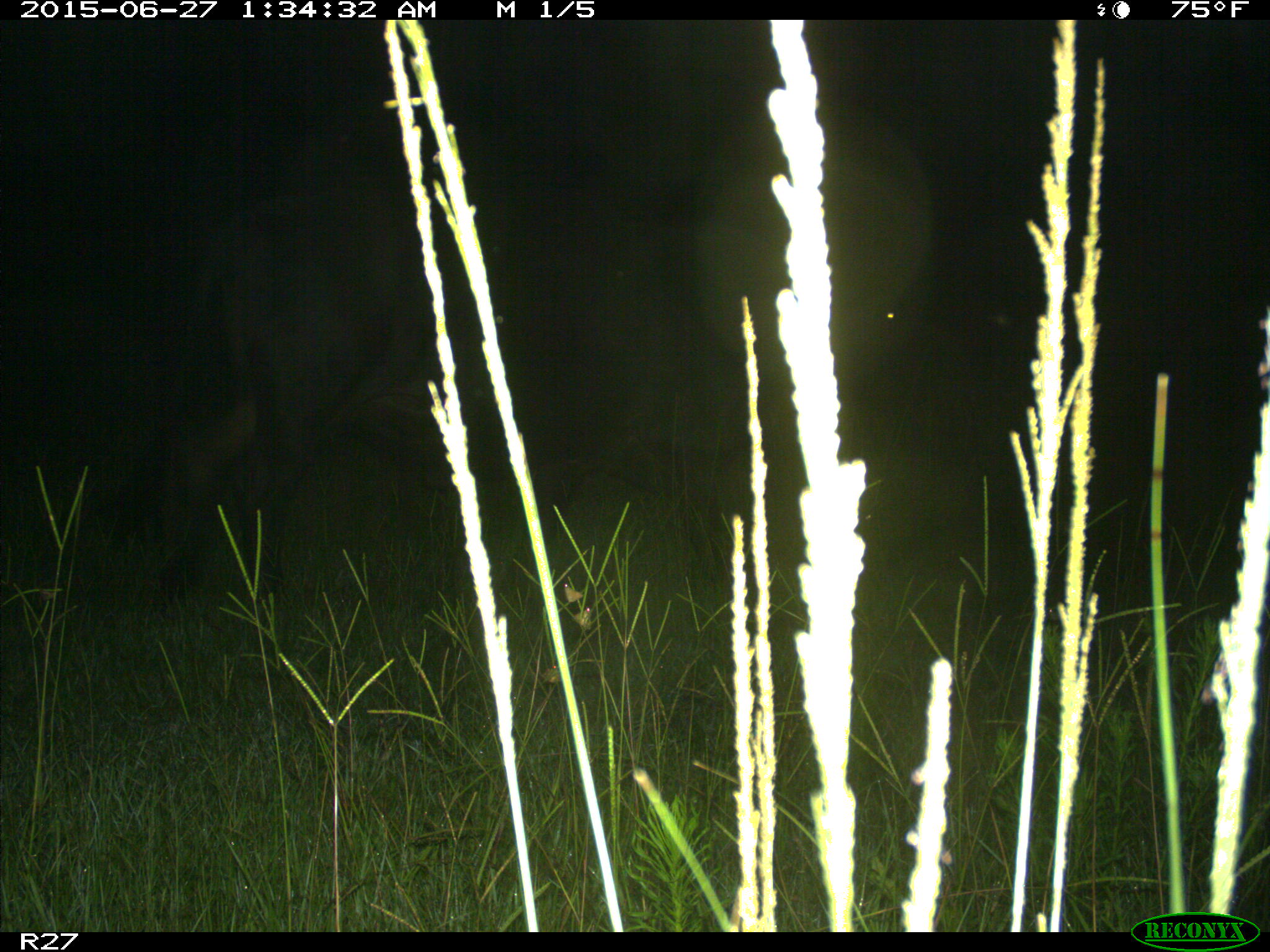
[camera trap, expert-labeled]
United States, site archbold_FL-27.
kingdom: Animalia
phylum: Chordata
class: Mammalia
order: Artiodactyla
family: Bovidae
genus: Bos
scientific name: Bos taurus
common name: domestic cow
Bos taurus (domestic cow).